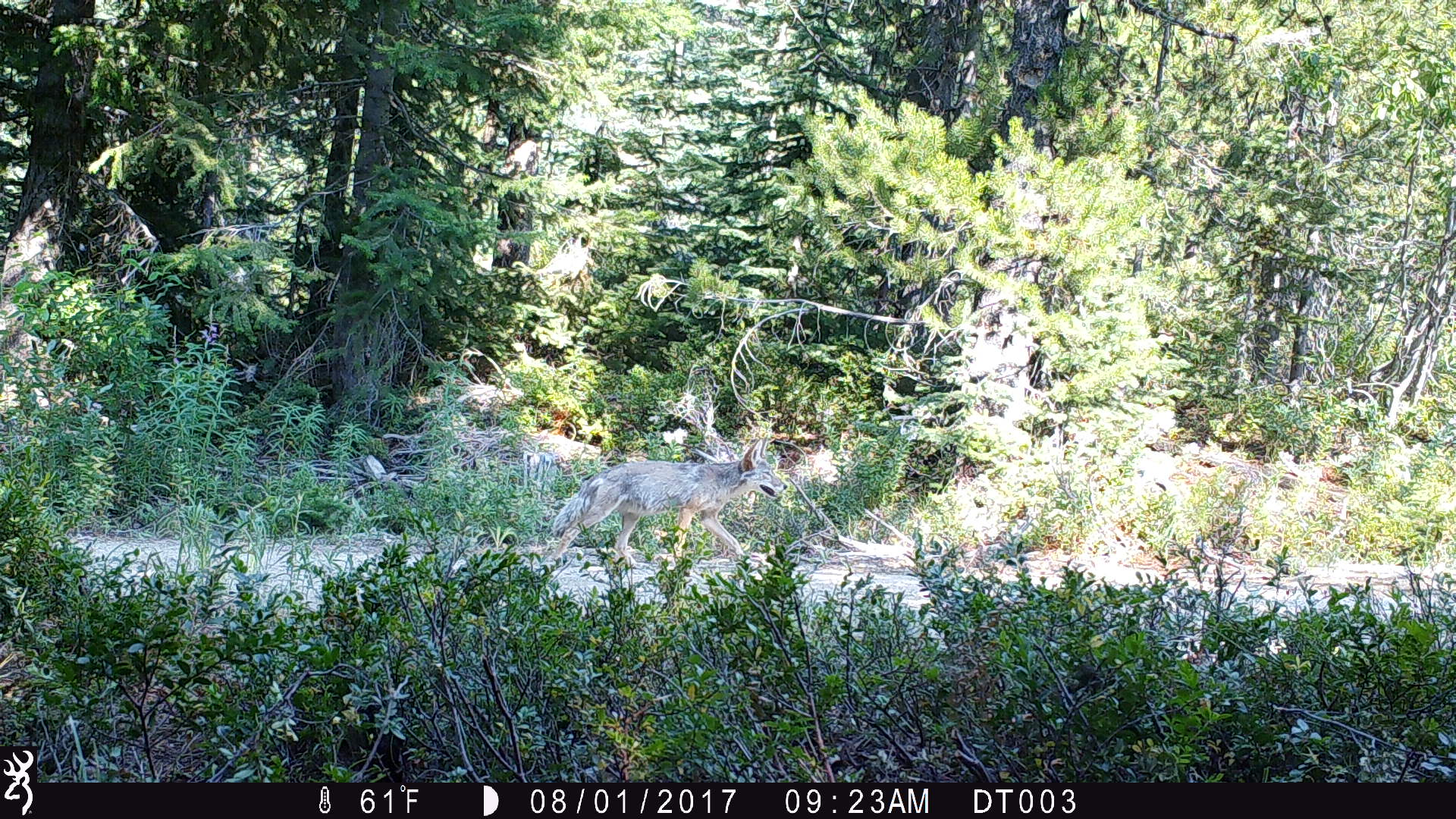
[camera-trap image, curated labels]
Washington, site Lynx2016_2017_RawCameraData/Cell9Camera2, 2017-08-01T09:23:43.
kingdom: Animalia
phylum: Chordata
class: Mammalia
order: Carnivora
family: Canidae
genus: Canis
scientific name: Canis latrans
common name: coyote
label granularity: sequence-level